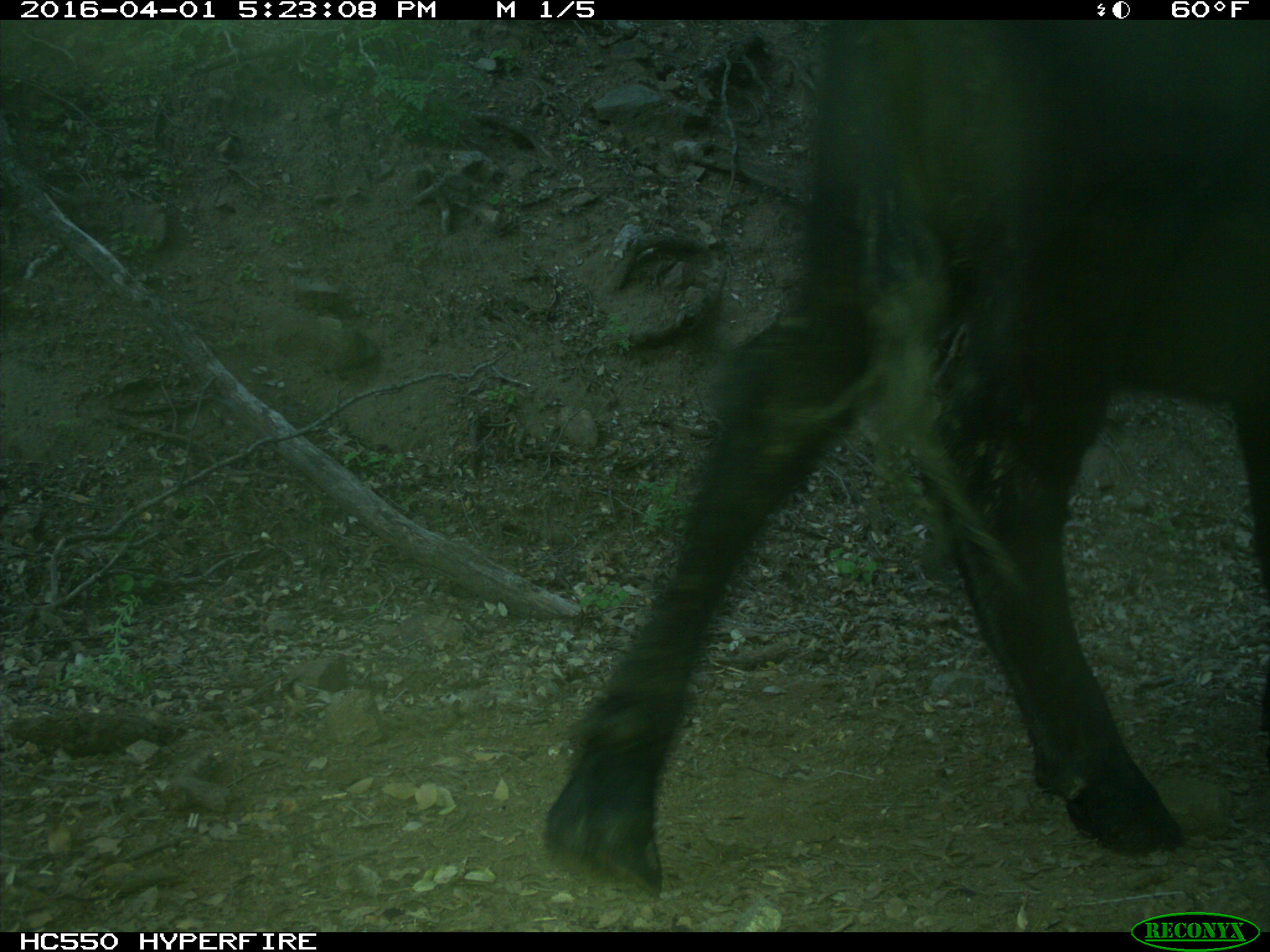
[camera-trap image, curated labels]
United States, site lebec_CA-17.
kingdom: Animalia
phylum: Chordata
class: Mammalia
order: Artiodactyla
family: Bovidae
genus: Bos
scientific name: Bos taurus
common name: domestic cow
Bos taurus (domestic cow).